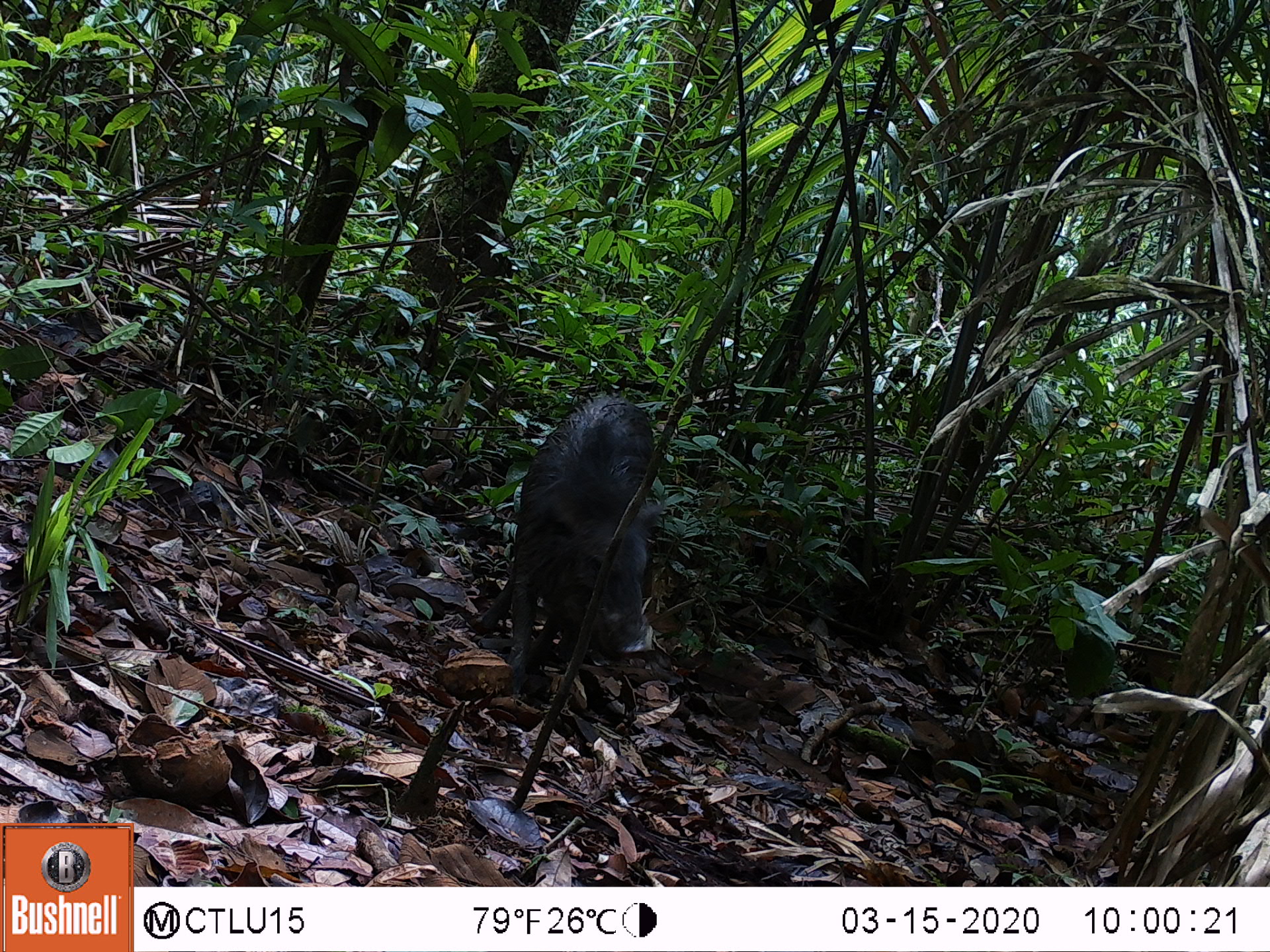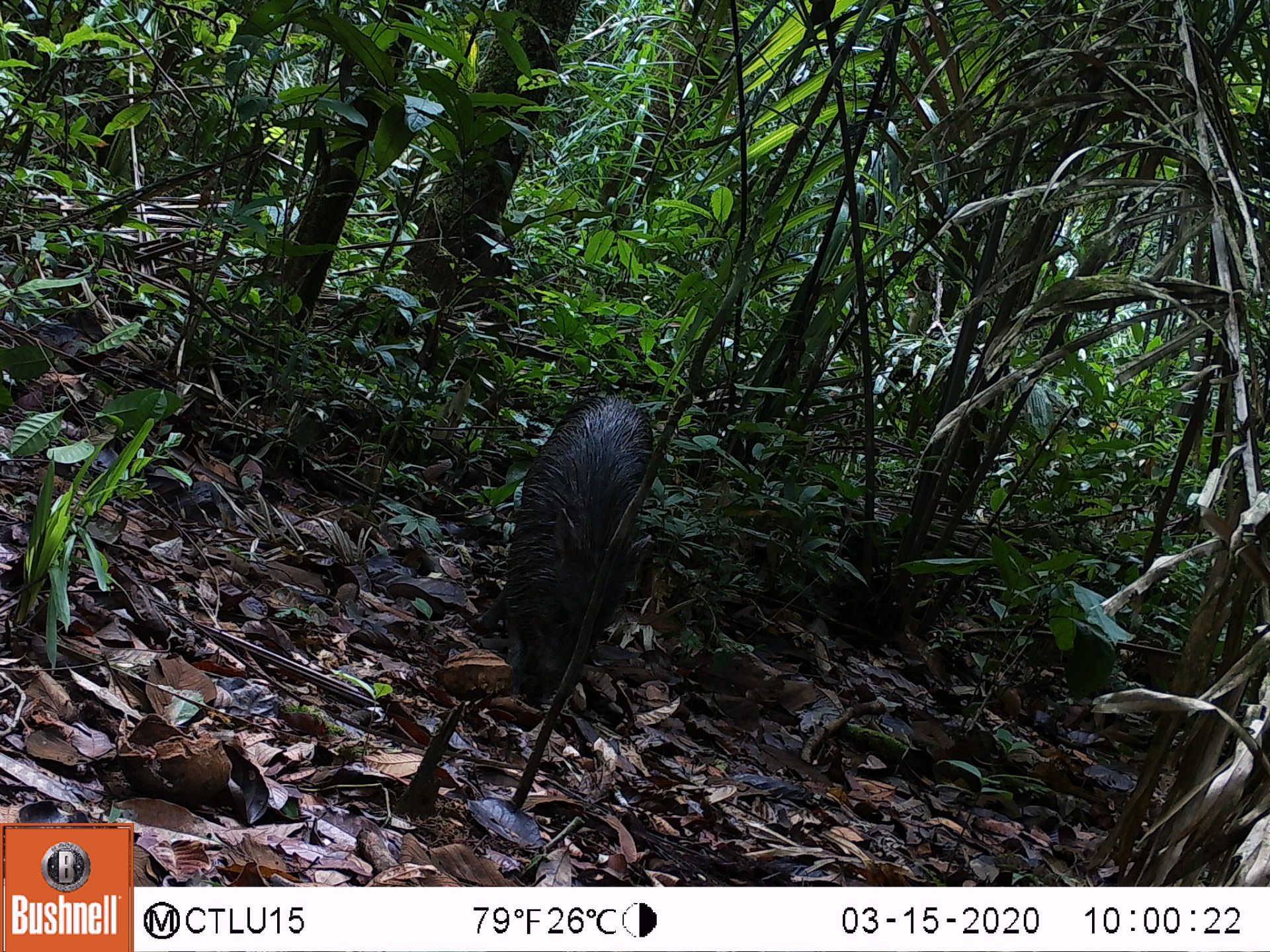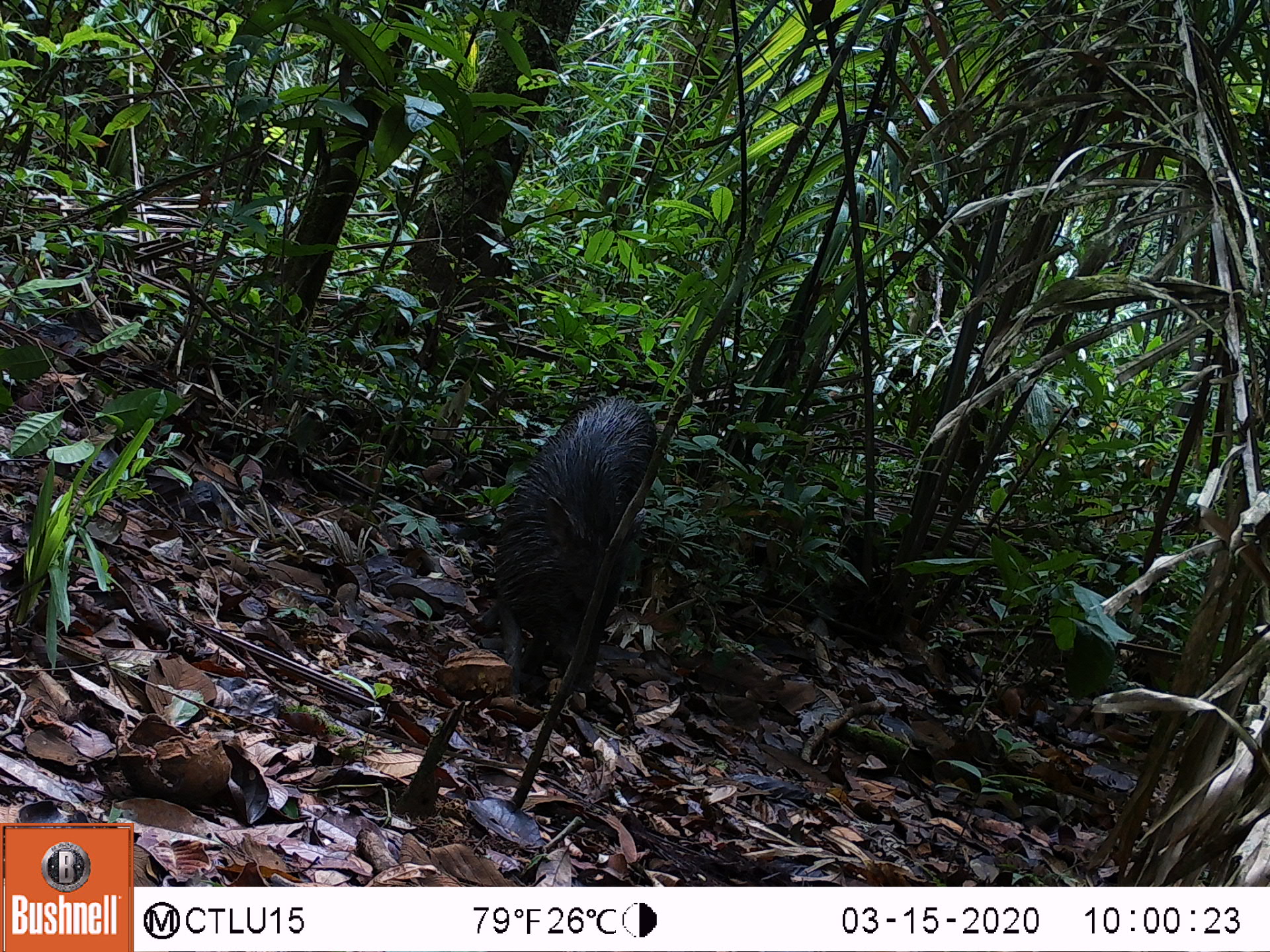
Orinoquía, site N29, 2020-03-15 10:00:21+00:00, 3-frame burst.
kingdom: Animalia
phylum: Chordata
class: Mammalia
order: Artiodactyla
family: Tayassuidae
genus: Pecari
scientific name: Pecari tajacu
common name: collared peccary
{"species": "collared peccary (Pecari tajacu)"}